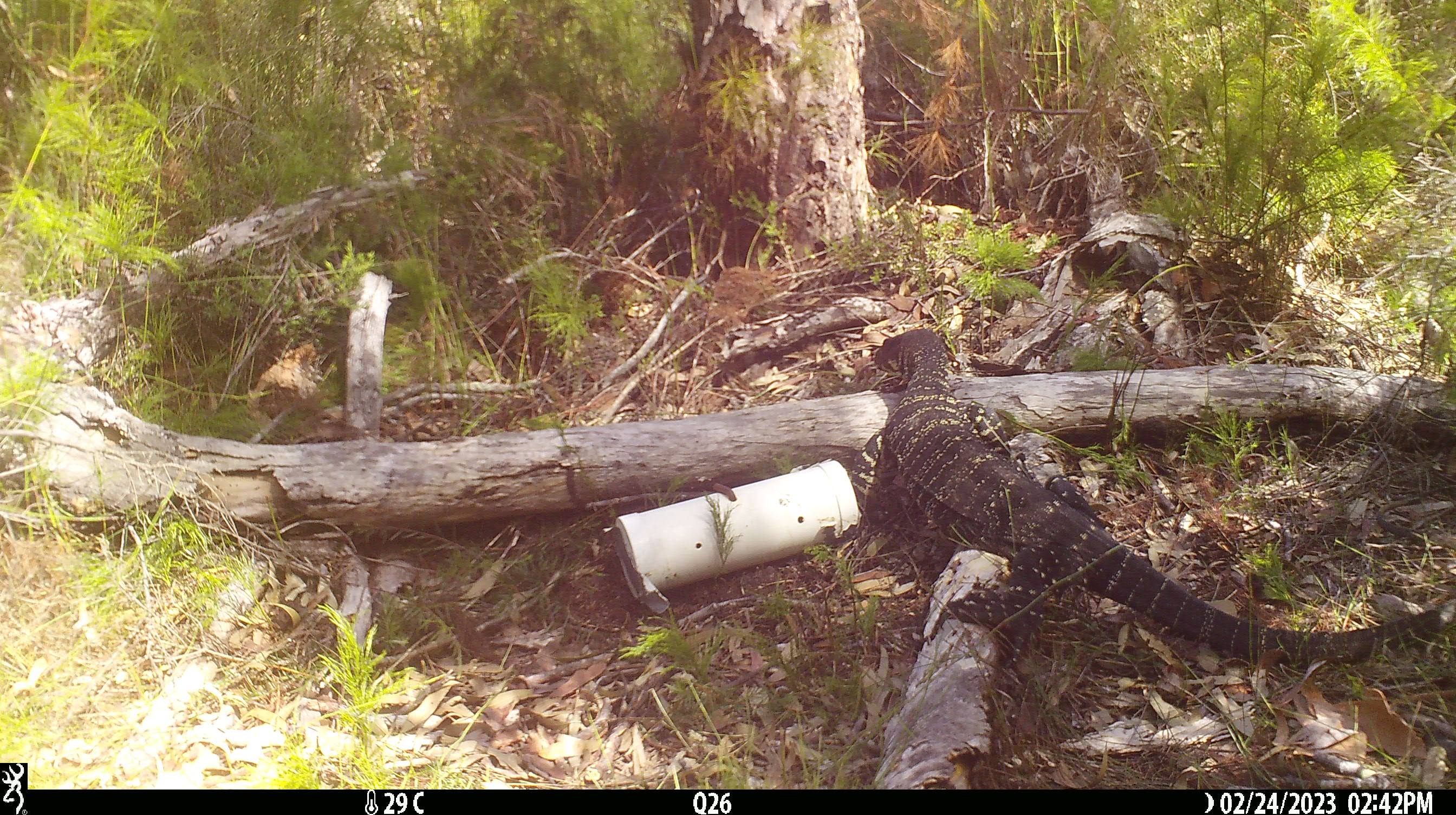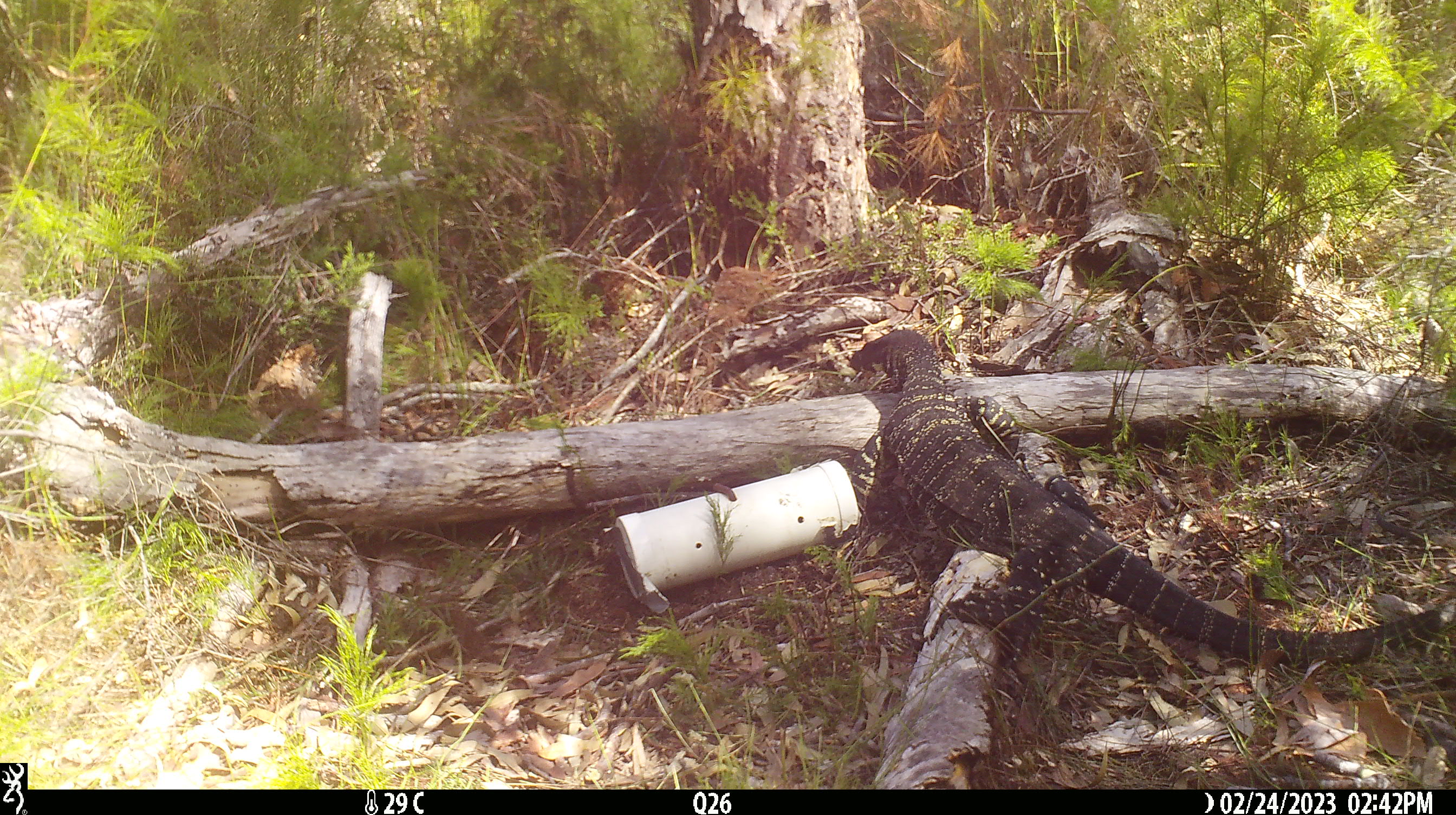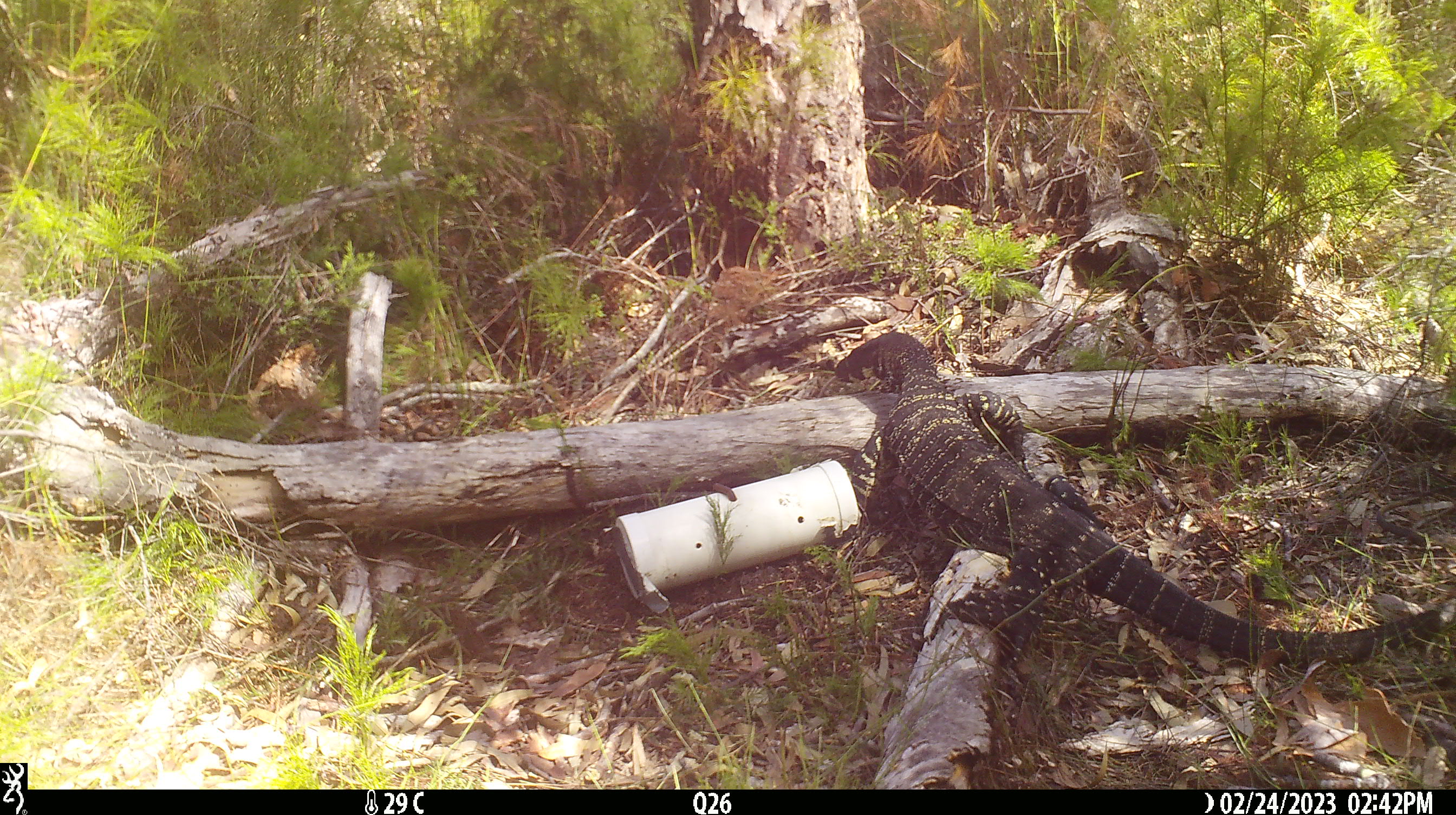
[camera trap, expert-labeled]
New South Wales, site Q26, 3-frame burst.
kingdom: Animalia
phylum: Chordata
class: Reptilia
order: Squamata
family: Varanidae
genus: Varanus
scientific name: Varanus varius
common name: lace monitor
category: goanna